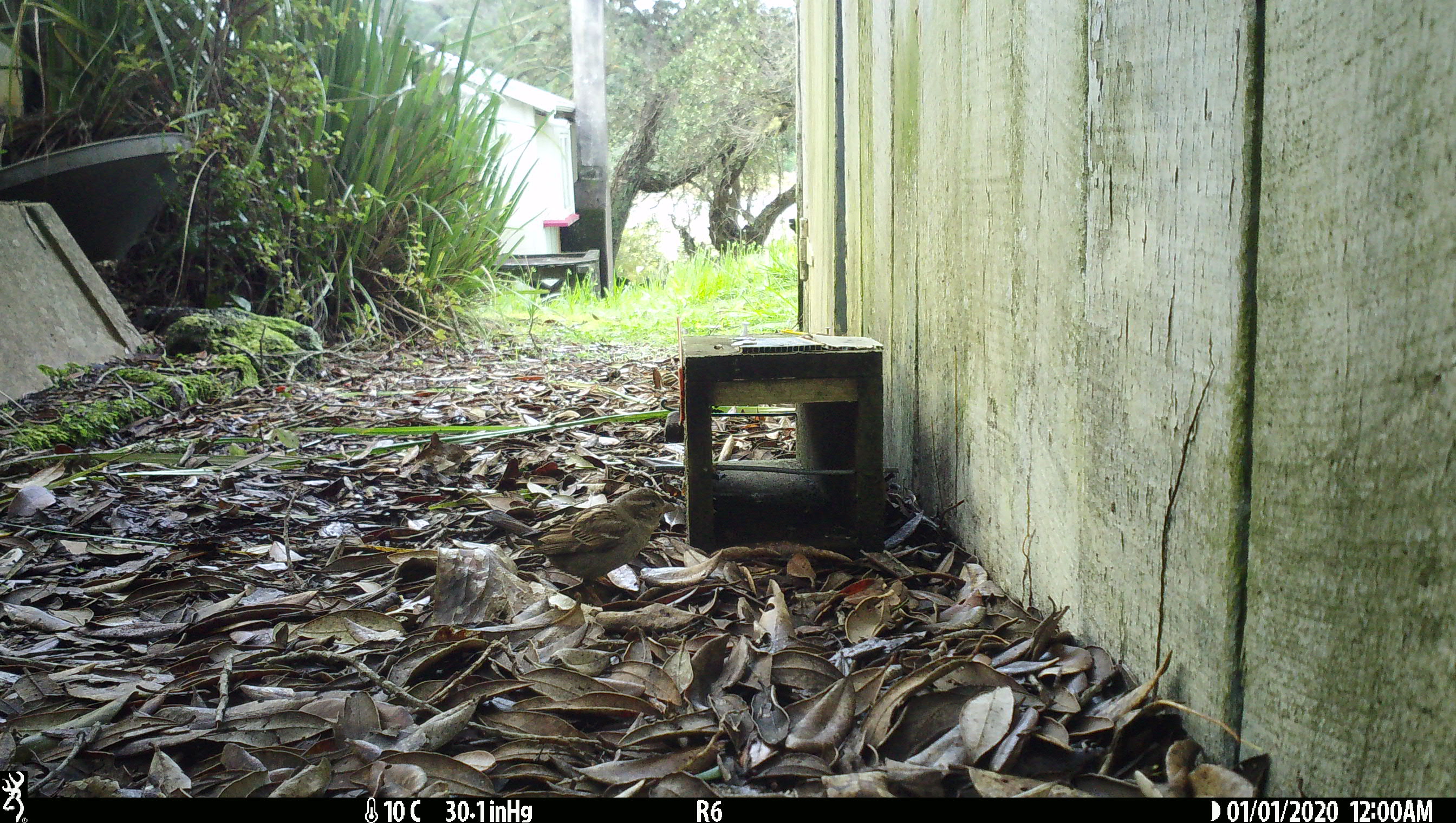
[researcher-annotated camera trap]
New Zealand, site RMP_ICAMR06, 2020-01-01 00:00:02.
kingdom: Animalia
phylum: Chordata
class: Aves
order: Passeriformes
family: Passeridae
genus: Passer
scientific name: Passer domesticus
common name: house sparrow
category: sparrow